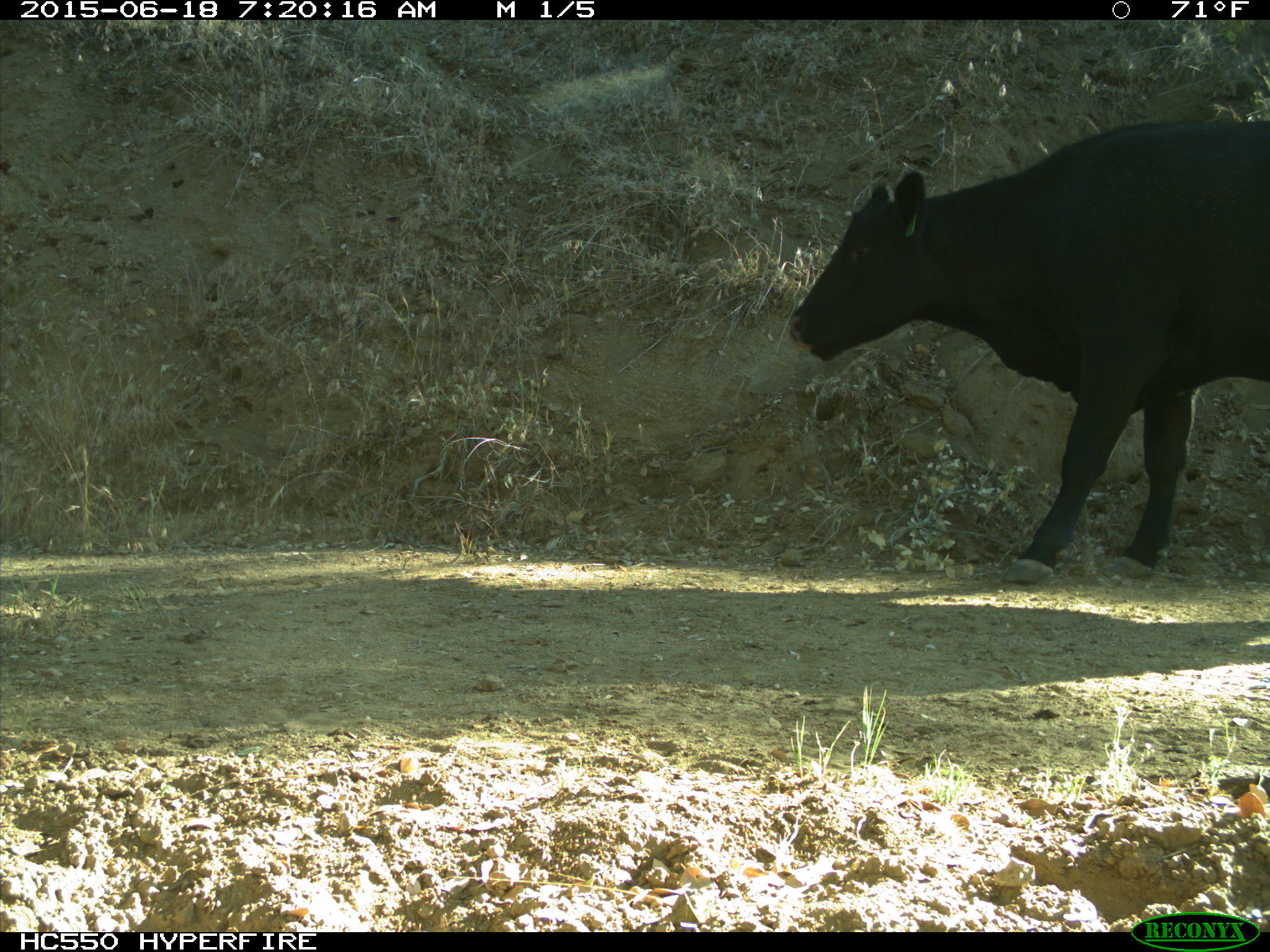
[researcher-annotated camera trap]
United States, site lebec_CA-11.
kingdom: Animalia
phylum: Chordata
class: Mammalia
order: Artiodactyla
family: Bovidae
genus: Bos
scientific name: Bos taurus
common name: domestic cow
Bos taurus (domestic cow).